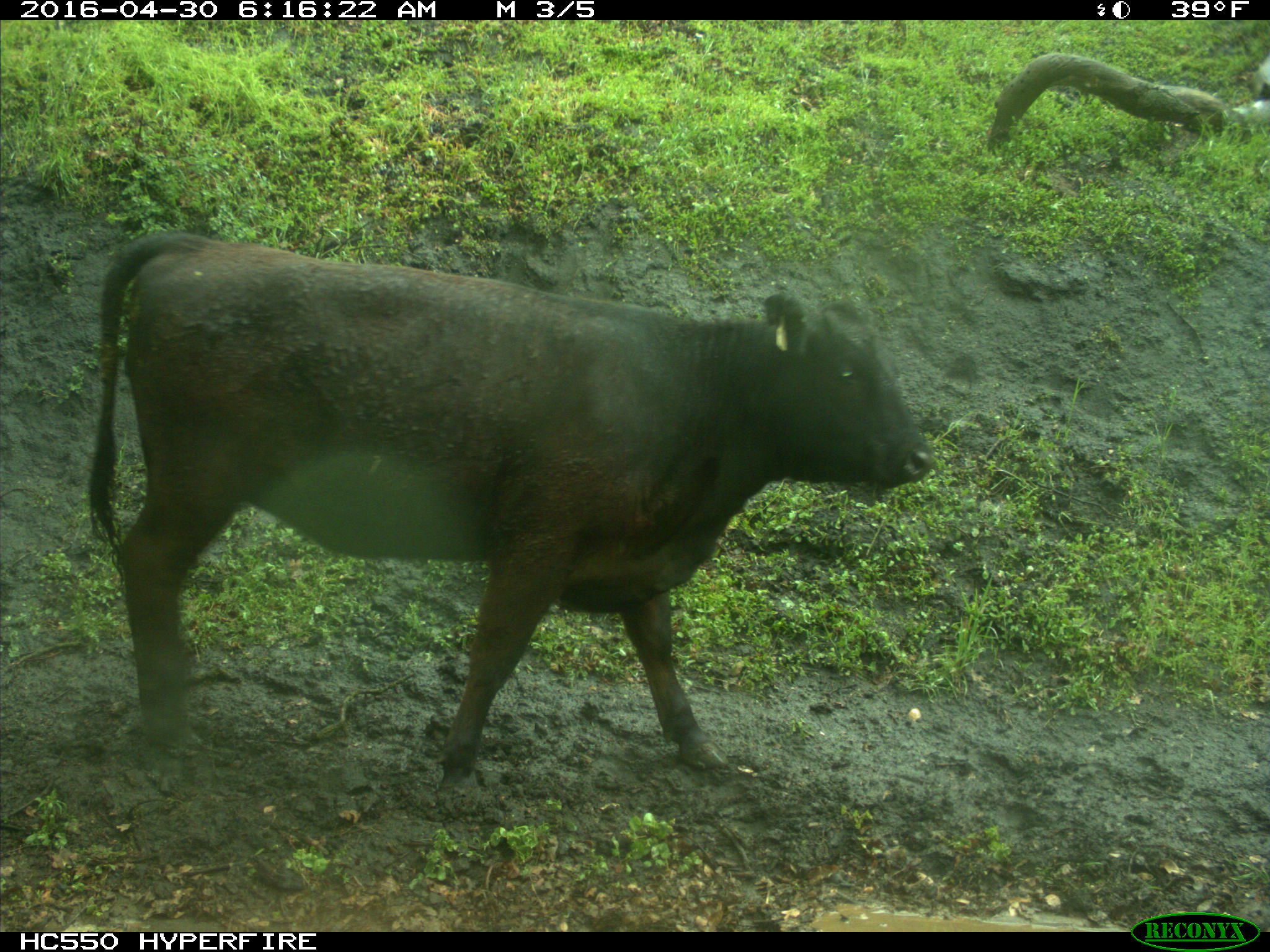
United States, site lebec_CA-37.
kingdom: Animalia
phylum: Chordata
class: Mammalia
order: Artiodactyla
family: Bovidae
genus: Bos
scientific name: Bos taurus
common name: domestic cow